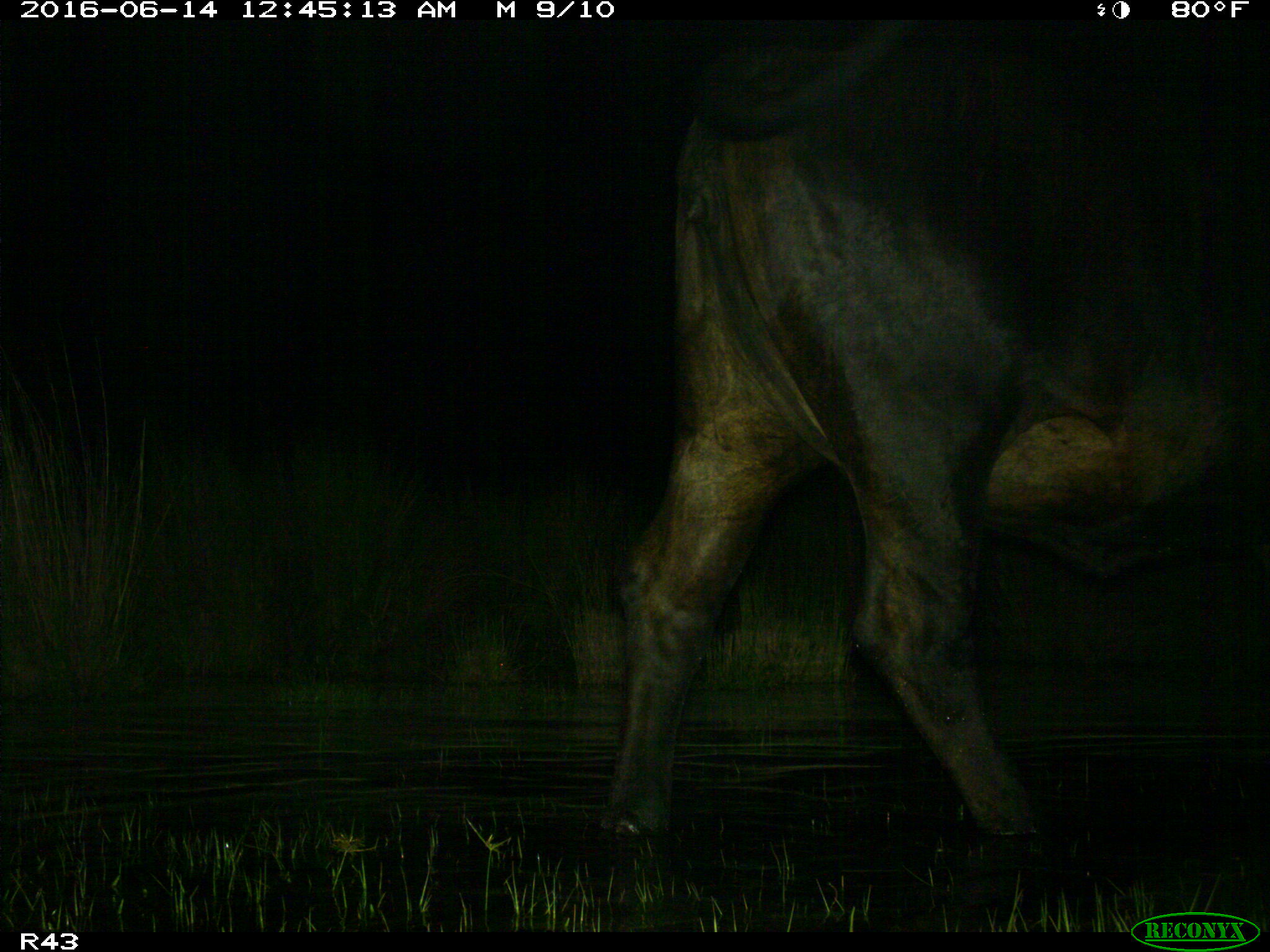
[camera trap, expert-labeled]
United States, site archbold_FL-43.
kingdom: Animalia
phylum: Chordata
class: Mammalia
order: Artiodactyla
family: Bovidae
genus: Bos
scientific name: Bos taurus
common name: domestic cow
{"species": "Bos taurus (domestic cow)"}